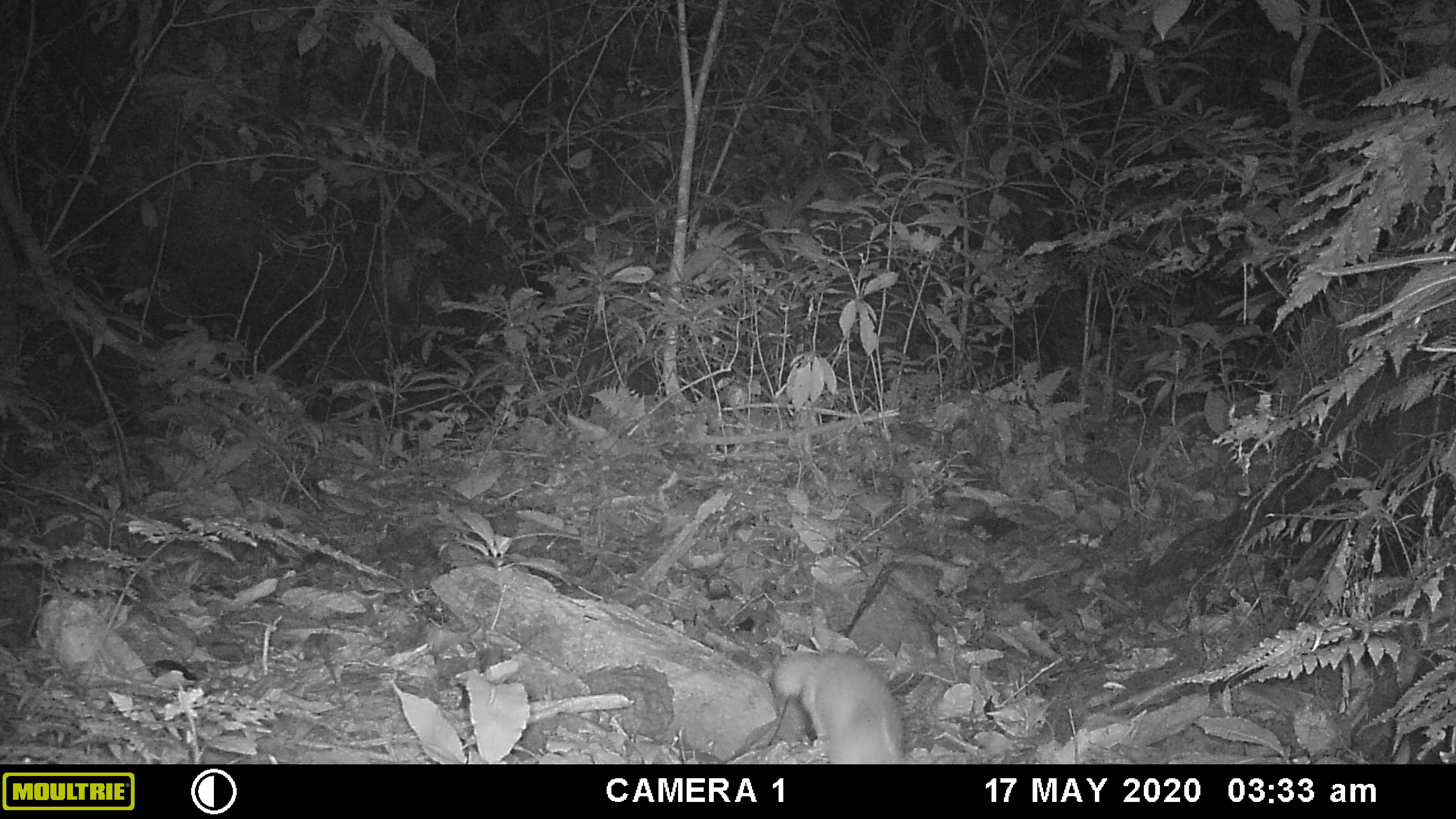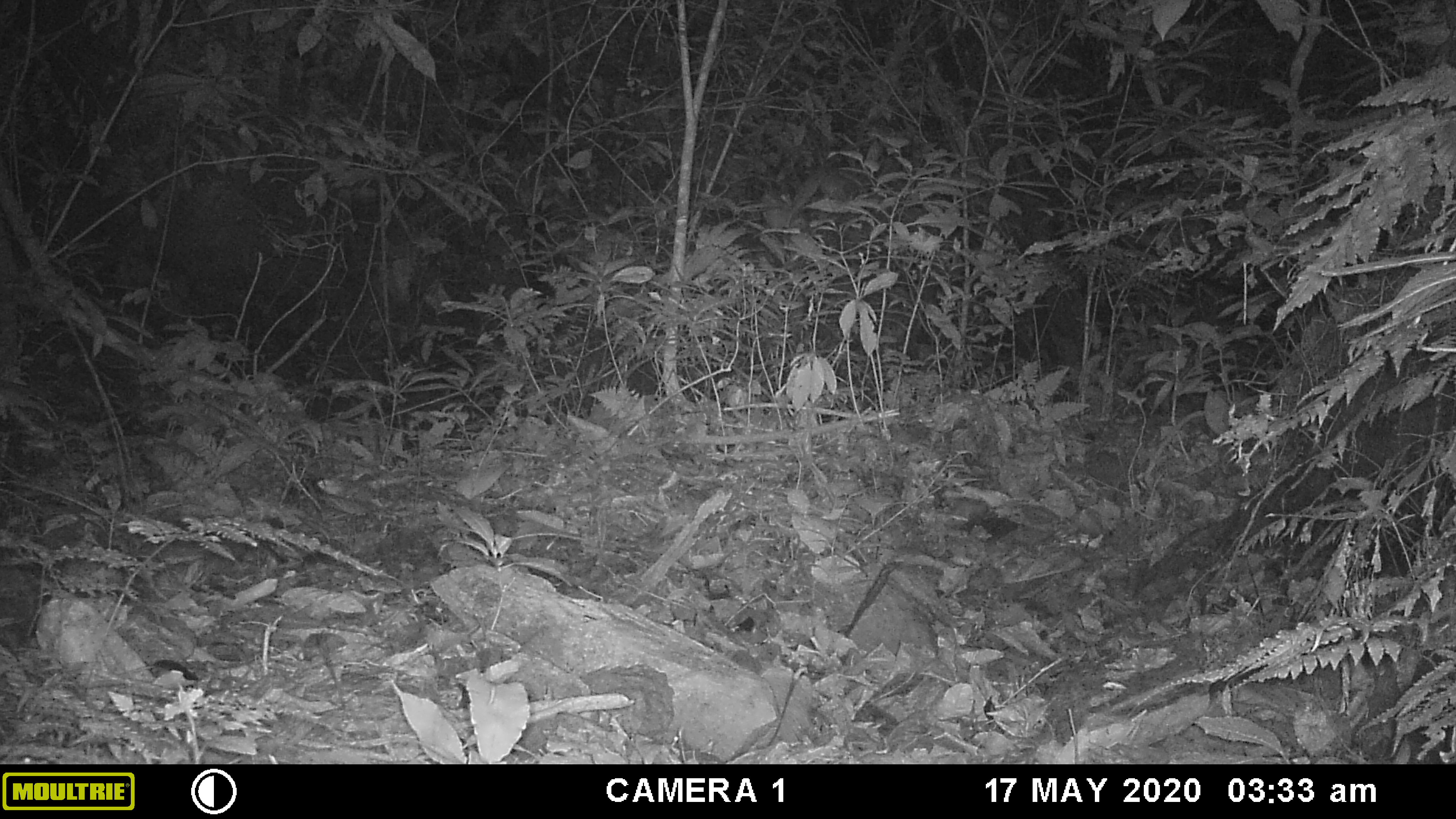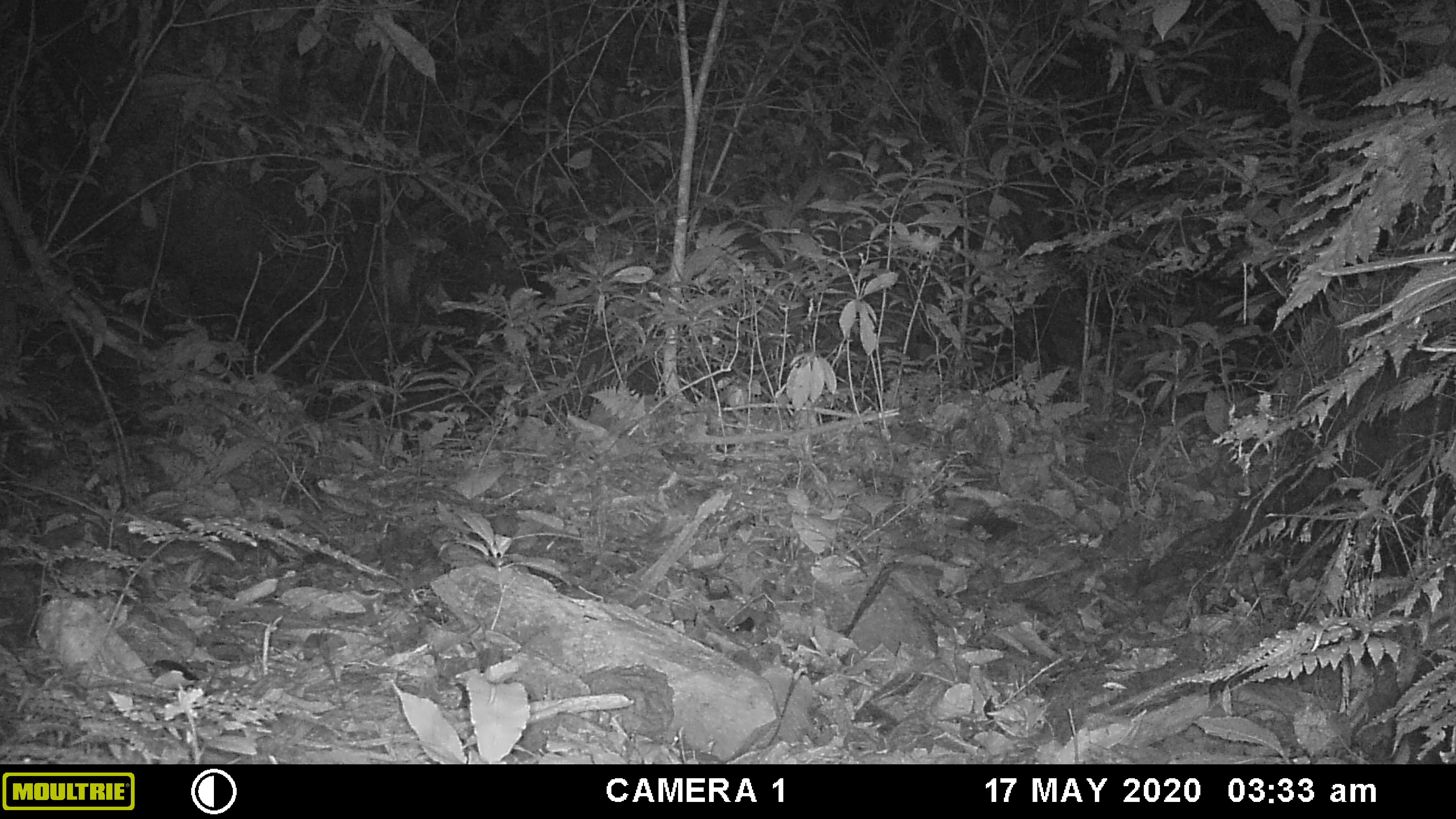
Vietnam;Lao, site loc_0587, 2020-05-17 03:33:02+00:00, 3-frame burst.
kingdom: Animalia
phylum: Chordata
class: Mammalia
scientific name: Mammalia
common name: mammal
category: unidentified small mammal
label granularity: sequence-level